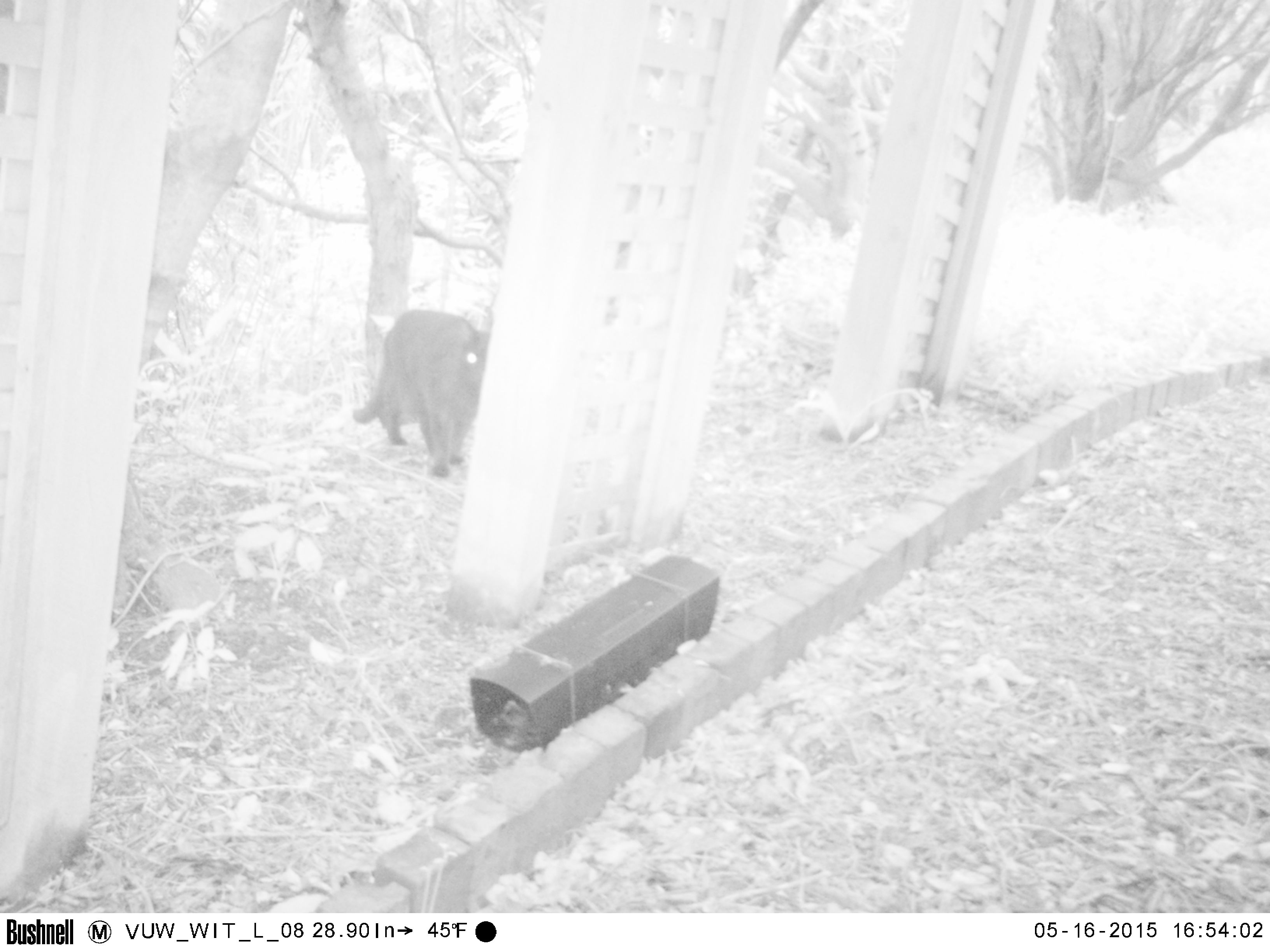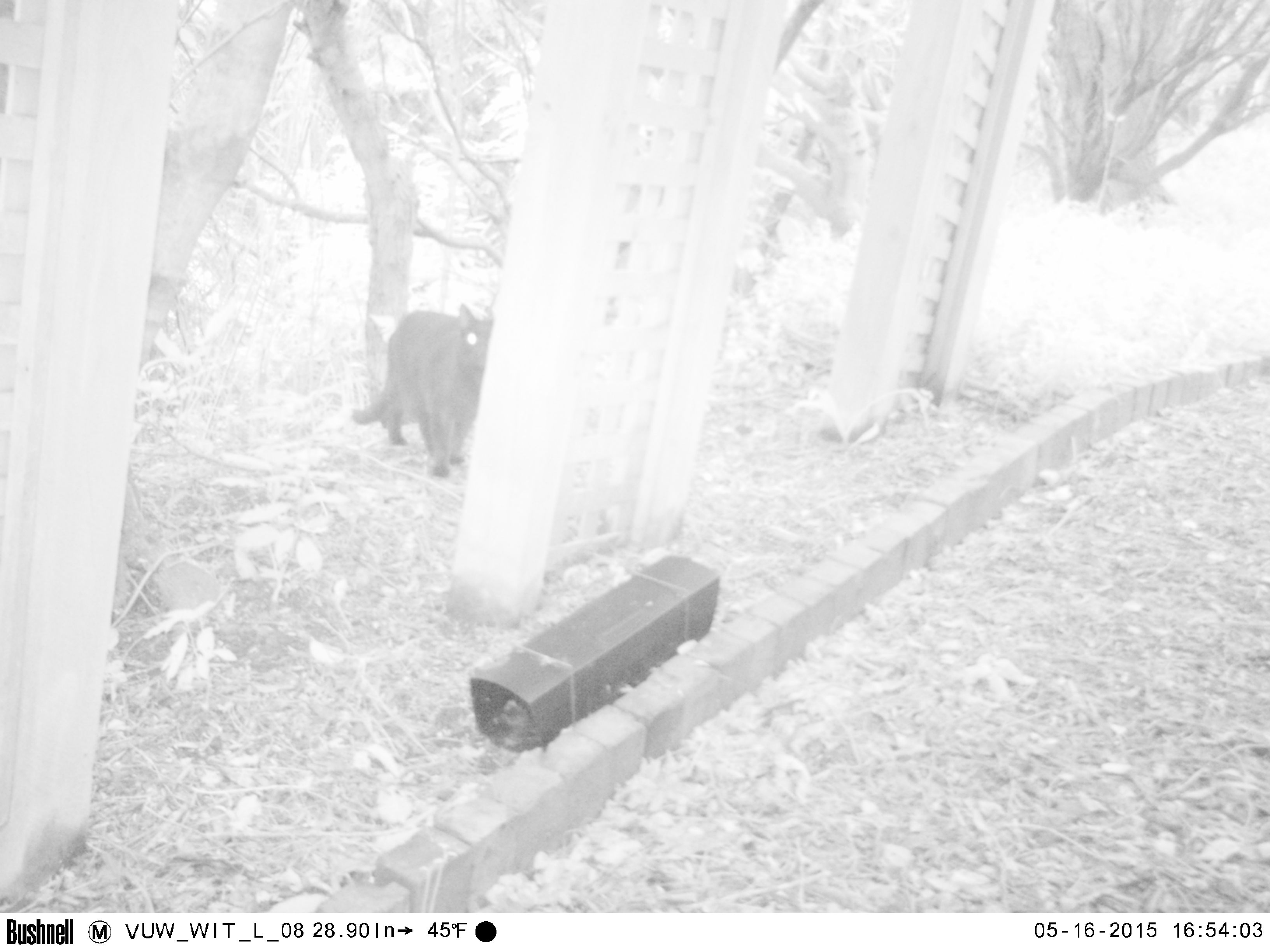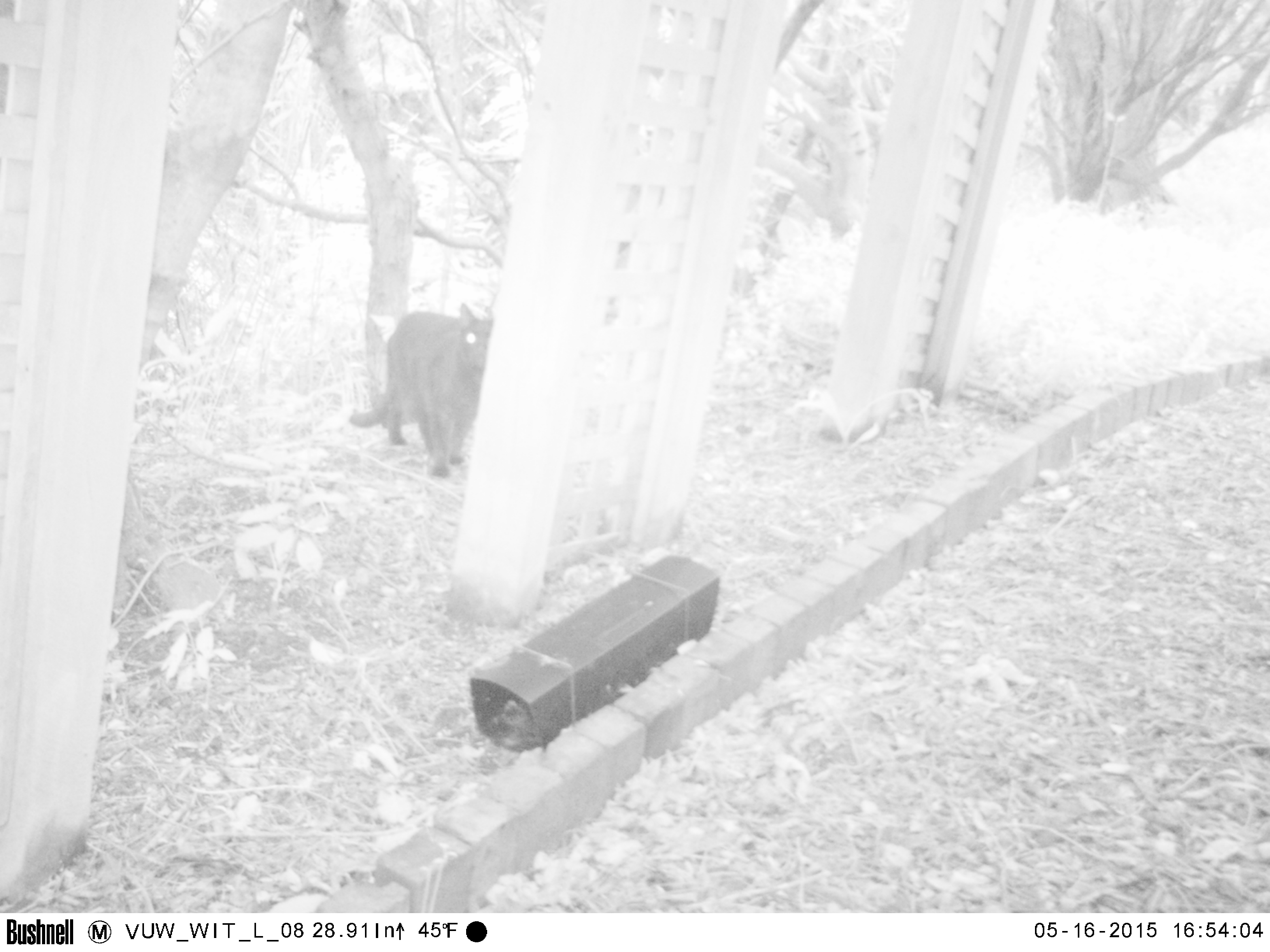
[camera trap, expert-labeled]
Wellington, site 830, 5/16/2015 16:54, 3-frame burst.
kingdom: Animalia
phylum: Chordata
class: Mammalia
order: Carnivora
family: Felidae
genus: Felis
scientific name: Felis catus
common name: cat